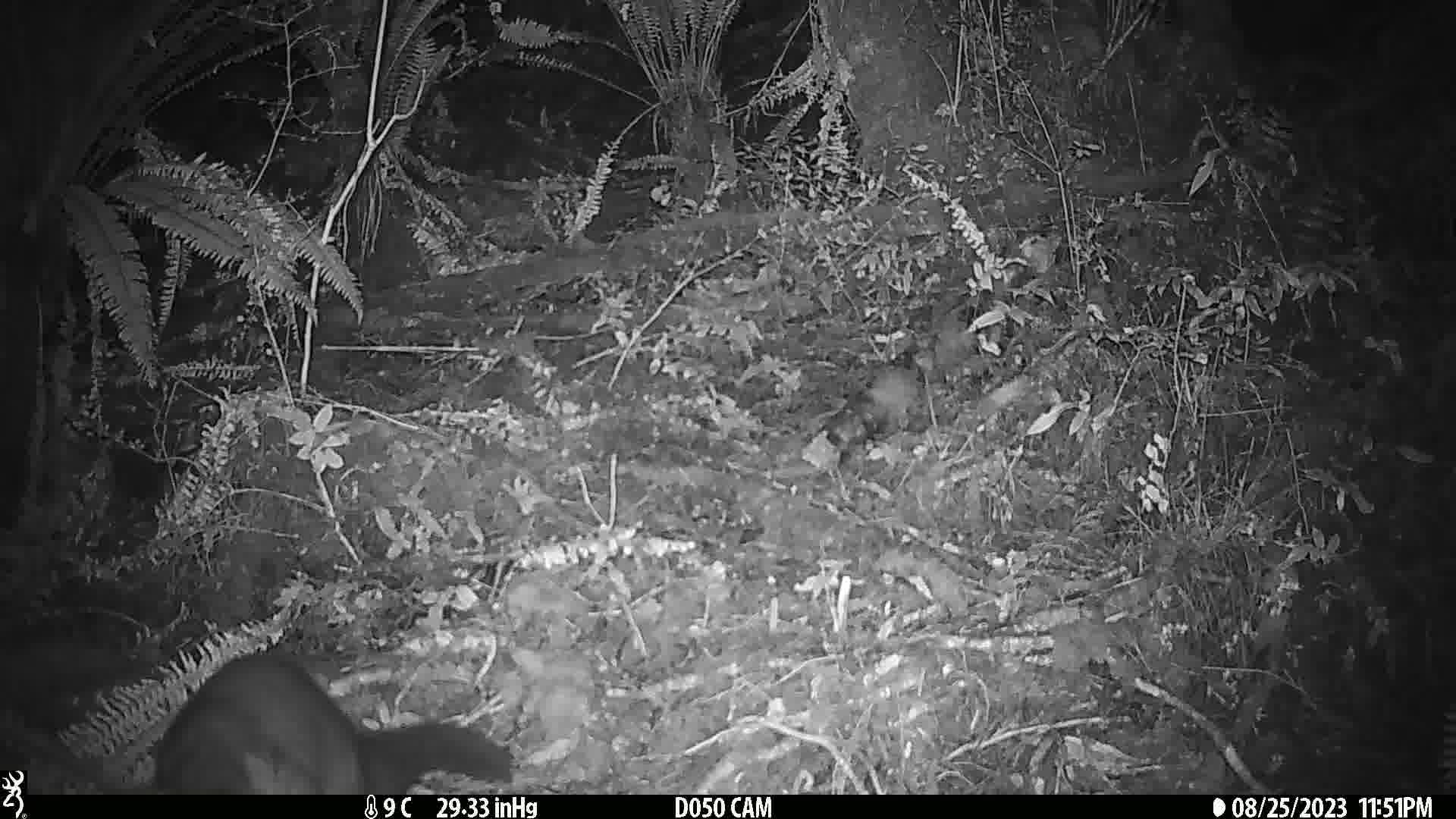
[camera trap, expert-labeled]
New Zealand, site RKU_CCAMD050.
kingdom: Animalia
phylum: Chordata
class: Mammalia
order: Diprotodontia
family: Phalangeridae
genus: Trichosurus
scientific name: Trichosurus vulpecula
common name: common brushtail possum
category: possum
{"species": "possum (common brushtail possum) (Trichosurus vulpecula)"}